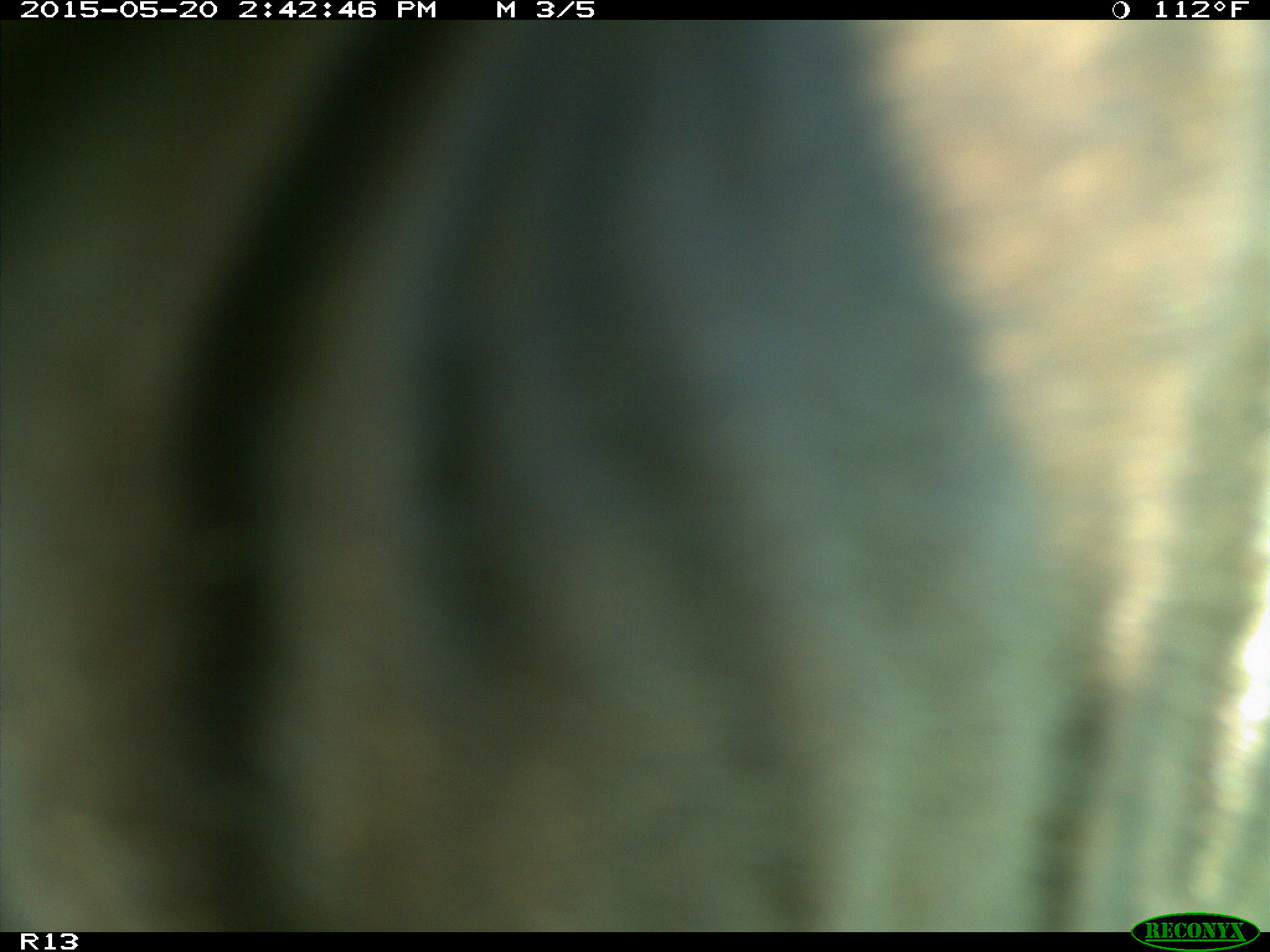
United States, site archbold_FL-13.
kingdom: Animalia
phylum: Chordata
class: Mammalia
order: Artiodactyla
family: Bovidae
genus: Bos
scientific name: Bos taurus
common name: domestic cow